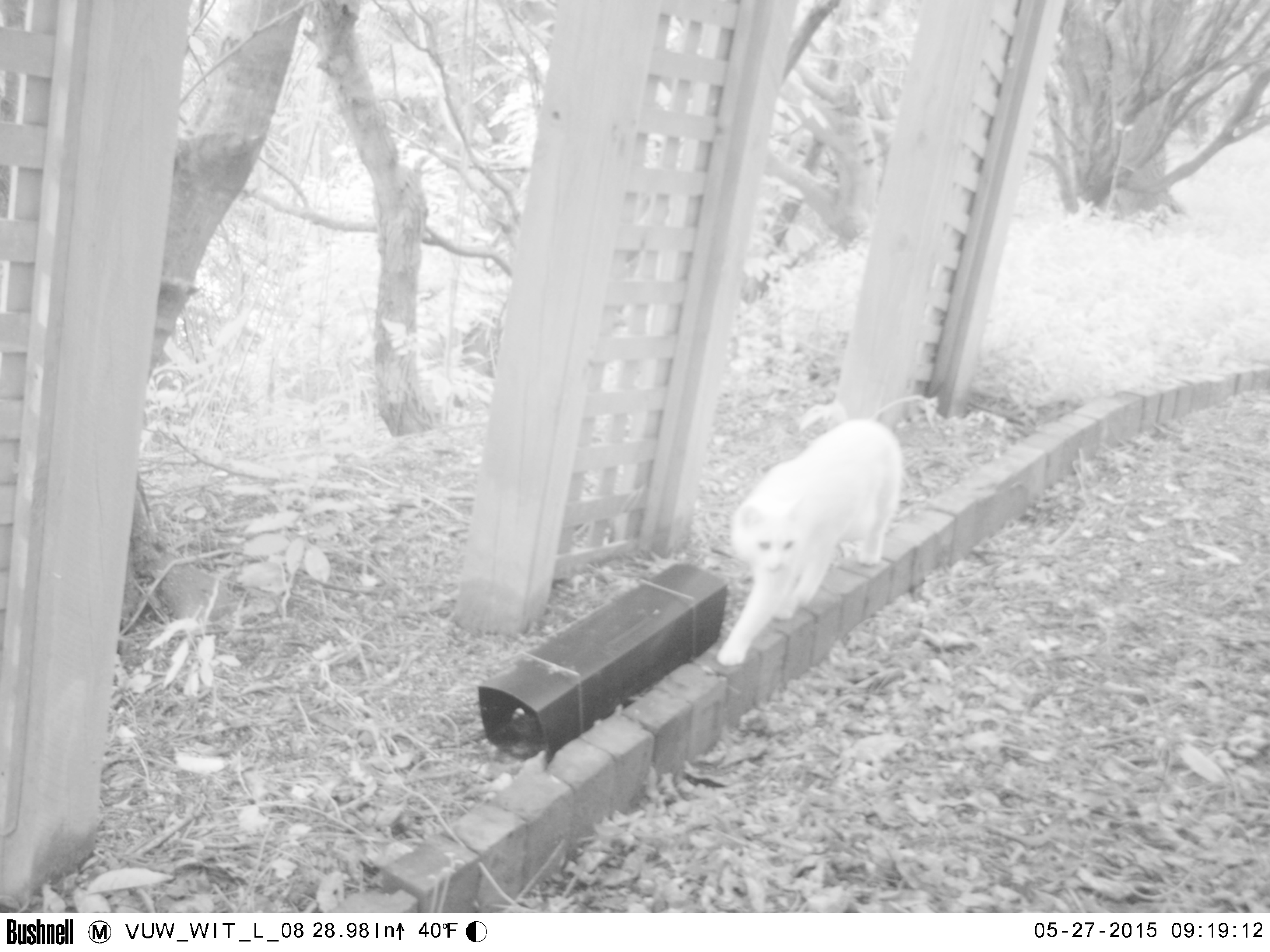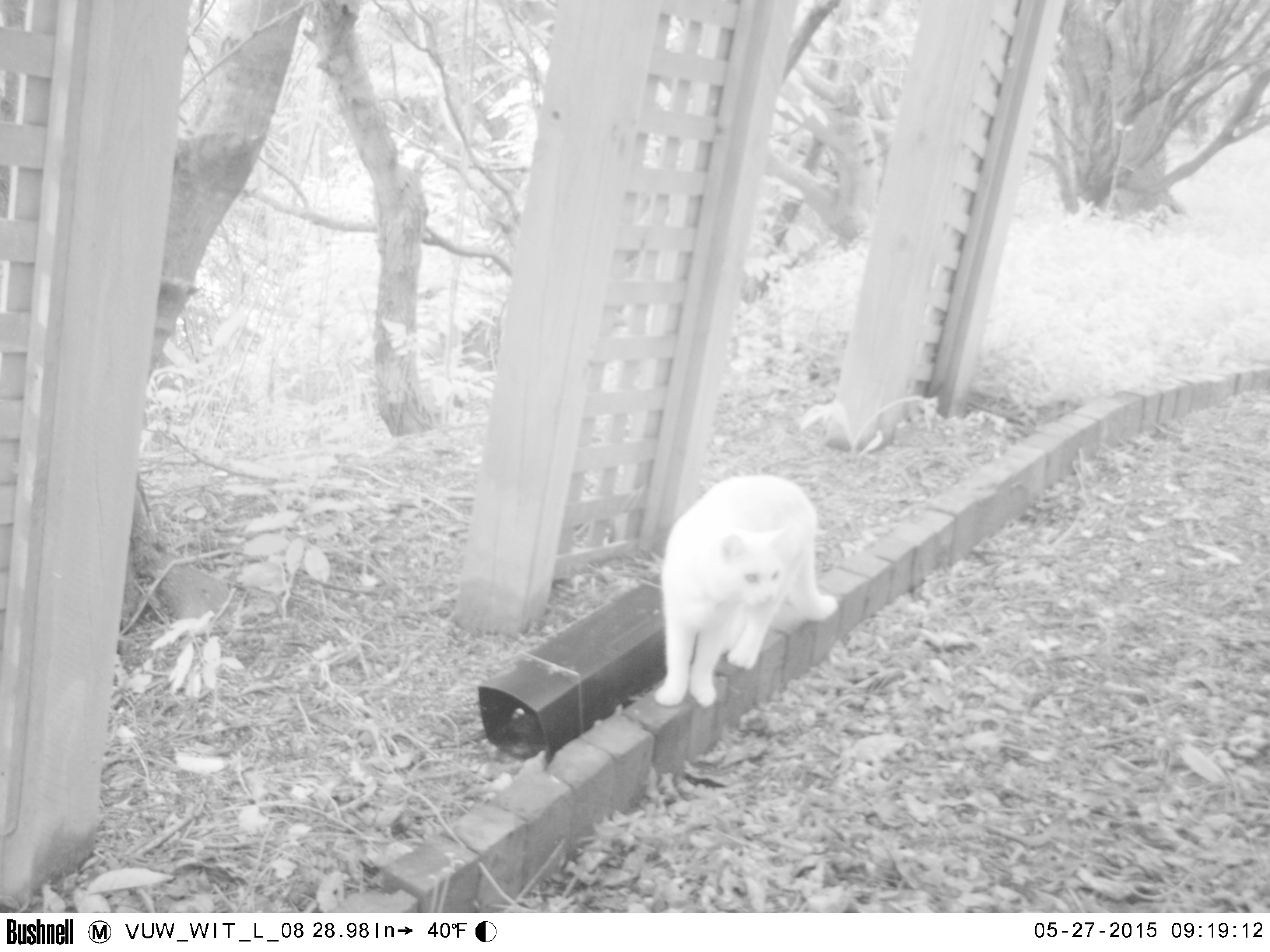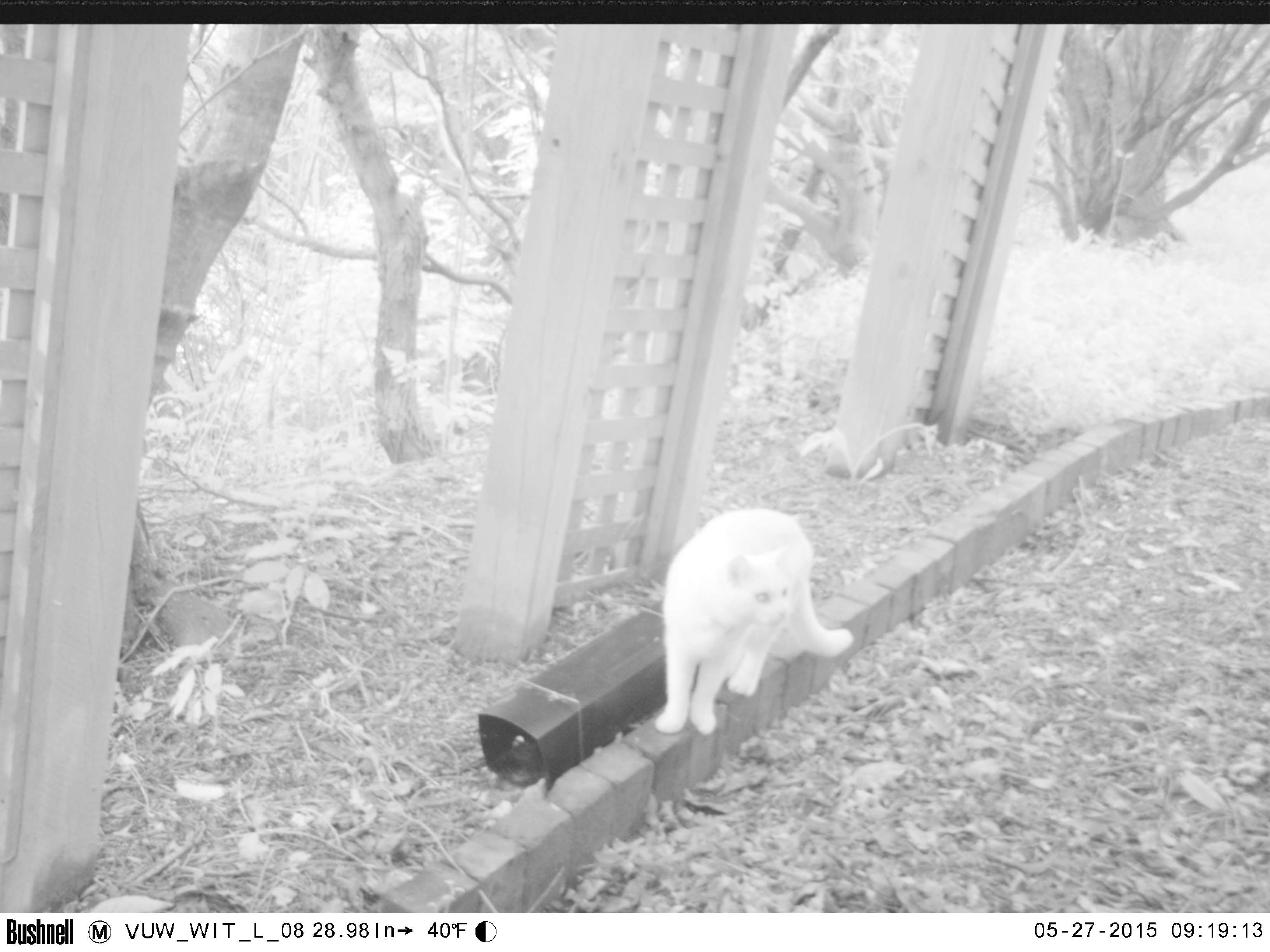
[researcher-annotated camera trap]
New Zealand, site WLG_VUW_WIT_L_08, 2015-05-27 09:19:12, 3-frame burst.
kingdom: Animalia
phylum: Chordata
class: Mammalia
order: Carnivora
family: Felidae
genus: Felis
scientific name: Felis catus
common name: domestic cat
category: cat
Cat (domestic cat) (Felis catus).